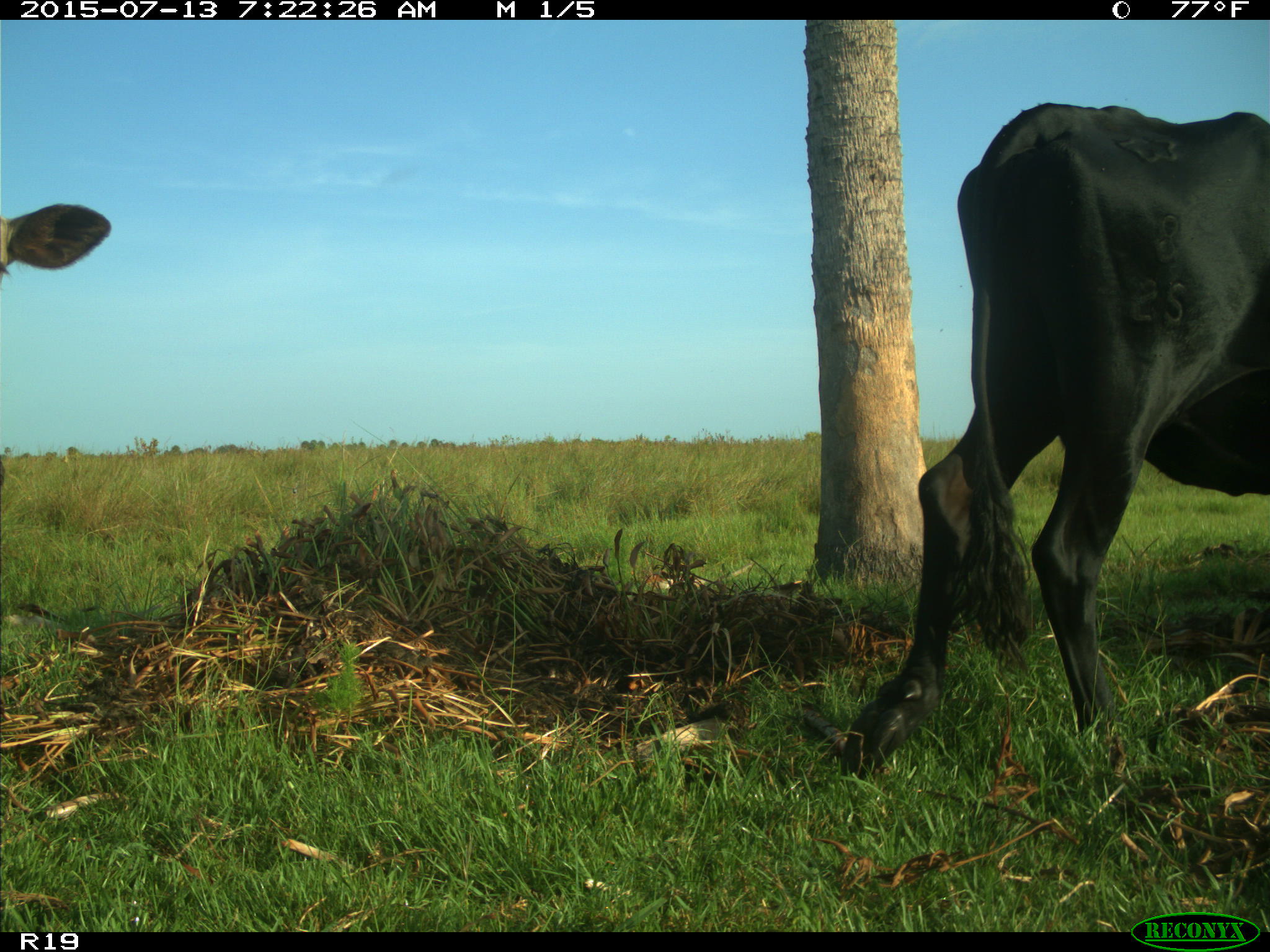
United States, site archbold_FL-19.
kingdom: Animalia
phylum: Chordata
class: Mammalia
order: Artiodactyla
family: Bovidae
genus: Bos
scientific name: Bos taurus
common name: domestic cow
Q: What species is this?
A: Bos taurus (domestic cow).